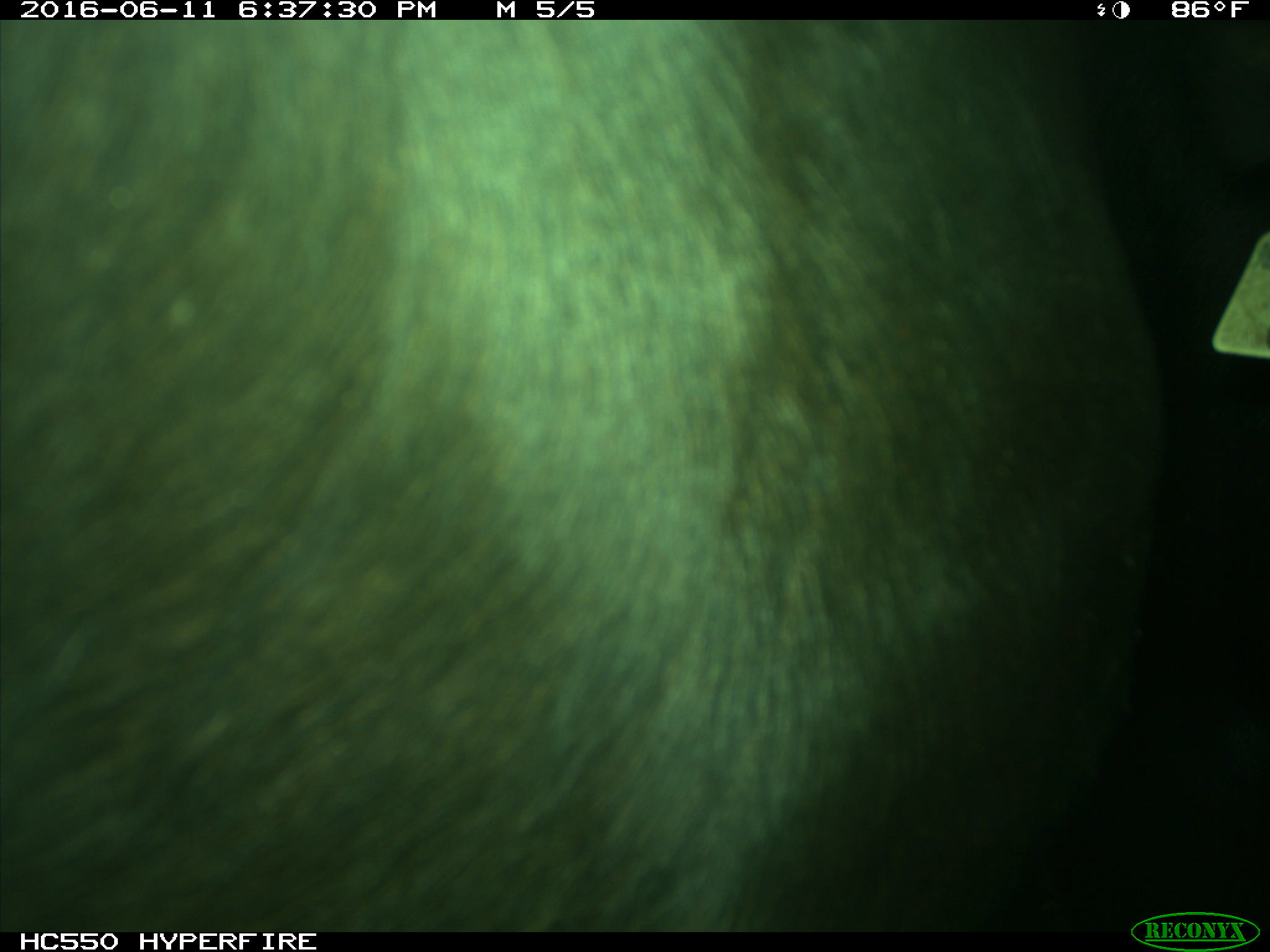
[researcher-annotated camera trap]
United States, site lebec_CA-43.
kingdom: Animalia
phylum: Chordata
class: Mammalia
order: Artiodactyla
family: Bovidae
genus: Bos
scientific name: Bos taurus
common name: domestic cow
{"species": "Bos taurus (domestic cow)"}